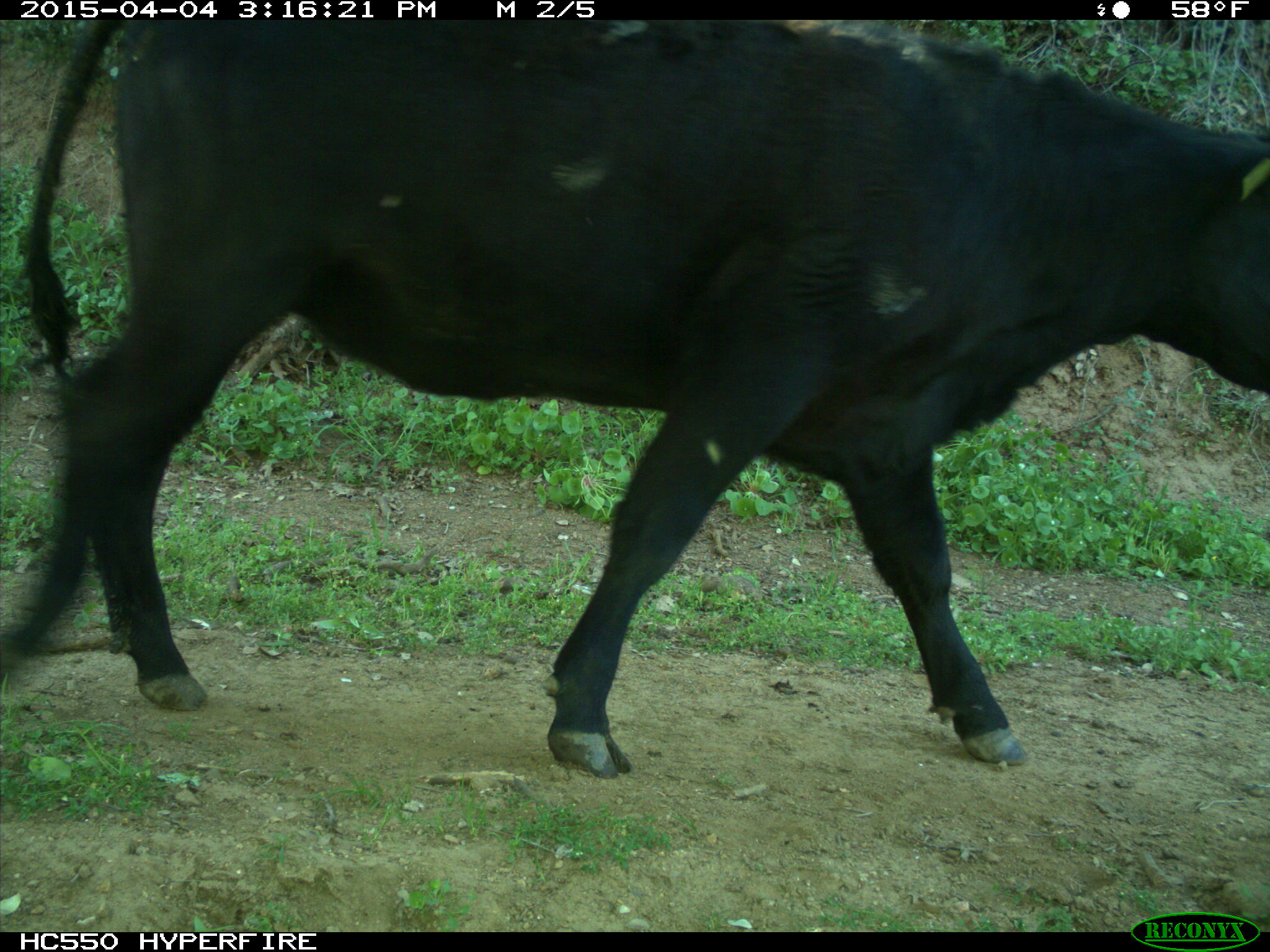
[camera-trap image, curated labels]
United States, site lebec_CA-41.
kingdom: Animalia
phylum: Chordata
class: Mammalia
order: Artiodactyla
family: Bovidae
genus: Bos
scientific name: Bos taurus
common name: domestic cow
Bos taurus (domestic cow).